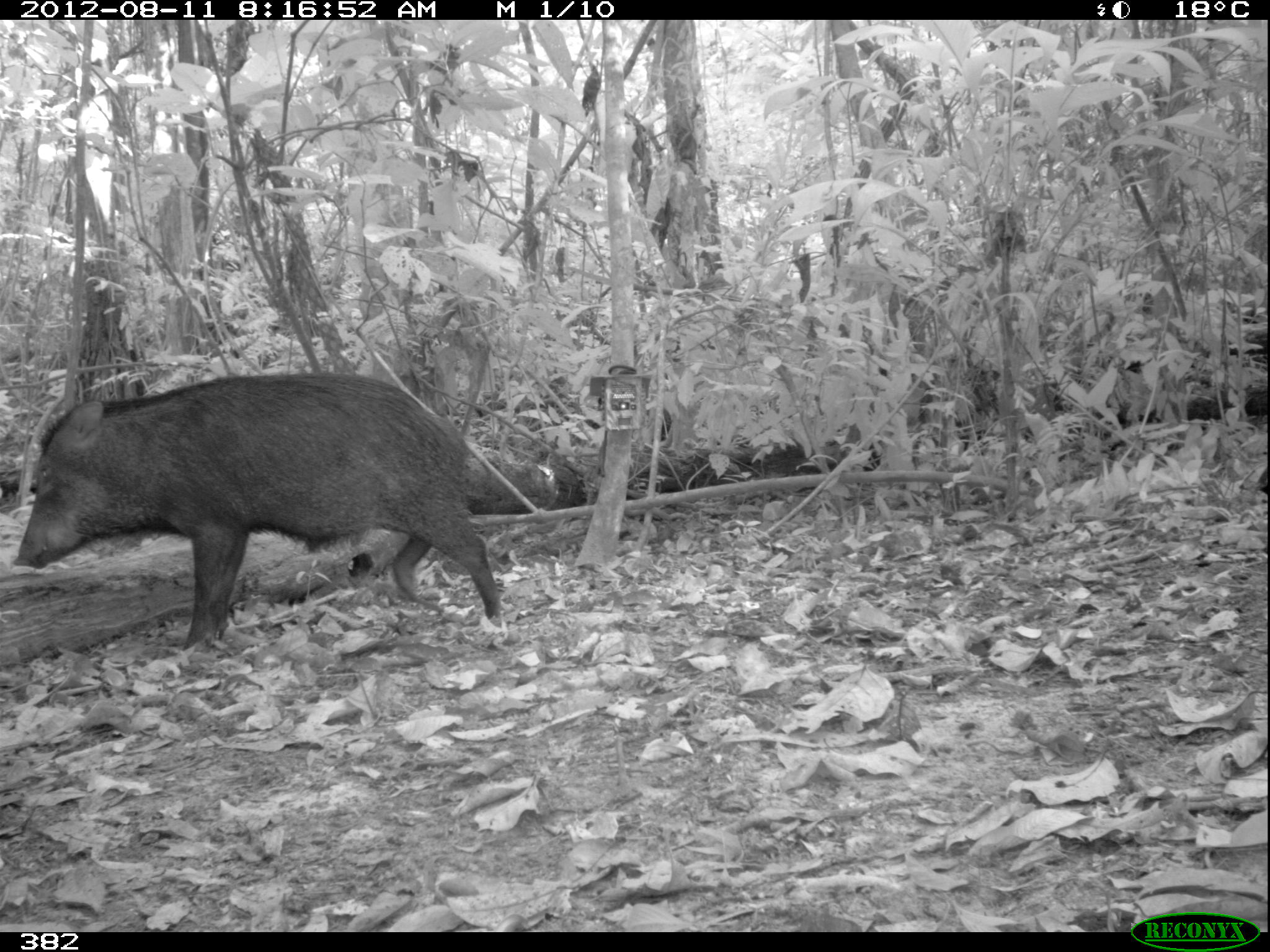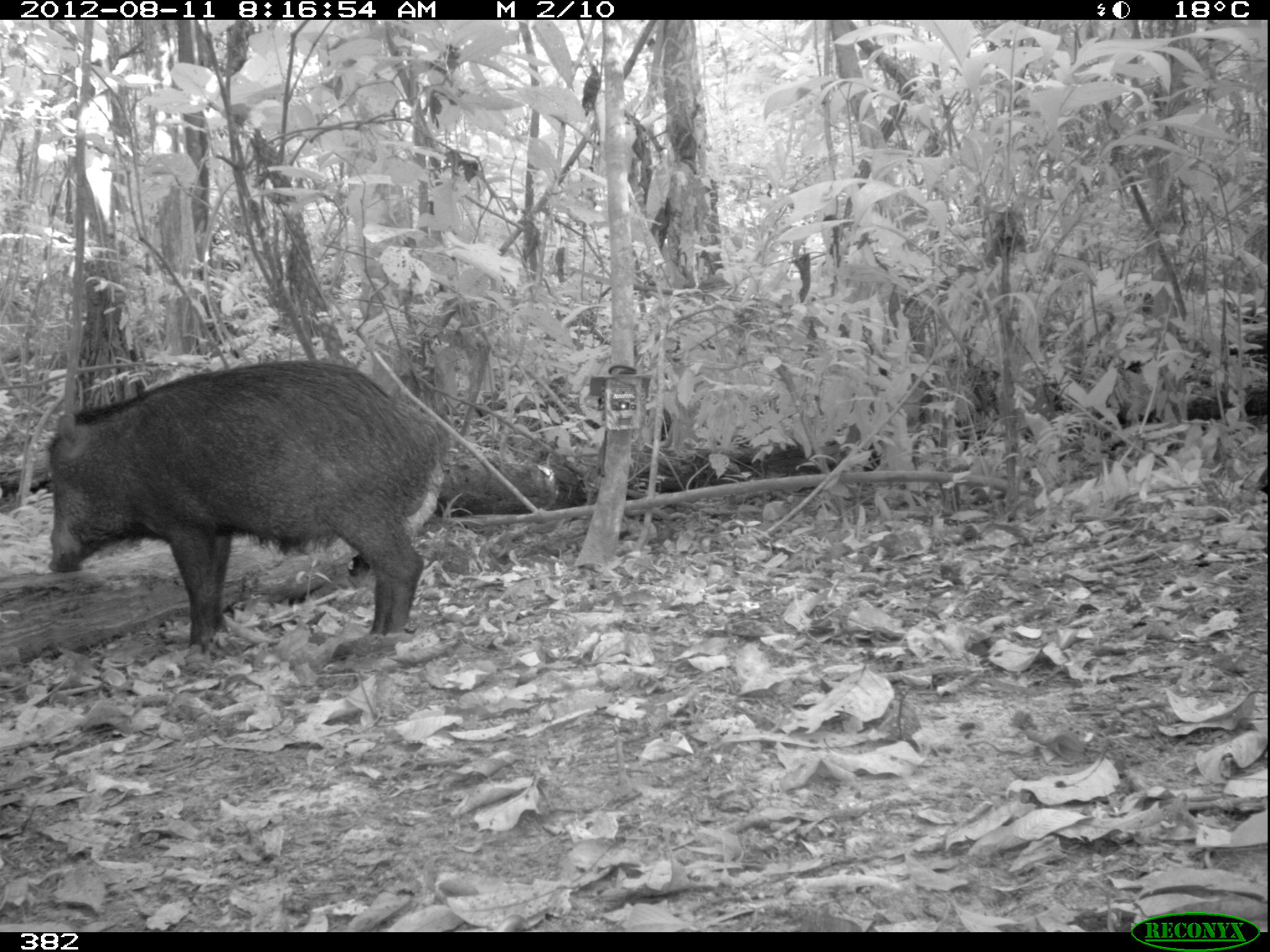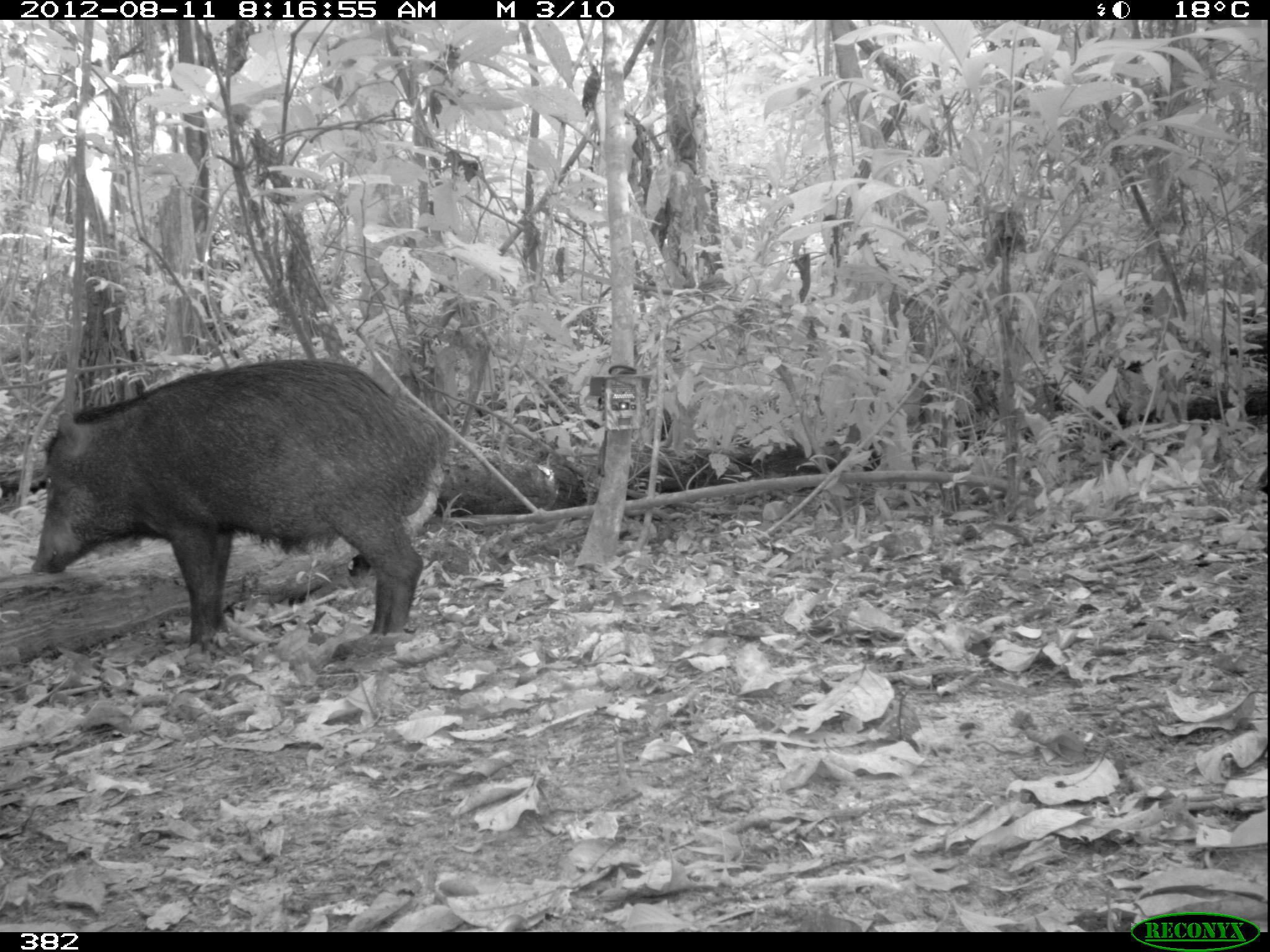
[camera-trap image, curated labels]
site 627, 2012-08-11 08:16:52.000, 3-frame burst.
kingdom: Animalia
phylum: Chordata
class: Mammalia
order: Artiodactyla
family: Tayassuidae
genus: Tayassu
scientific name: Tayassu pecari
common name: white-lipped peccary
Tayassu pecari (white-lipped peccary).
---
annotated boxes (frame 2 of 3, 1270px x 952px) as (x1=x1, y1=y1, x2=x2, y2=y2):
tayassu pecari: (x1=45, y1=358, x2=447, y2=652)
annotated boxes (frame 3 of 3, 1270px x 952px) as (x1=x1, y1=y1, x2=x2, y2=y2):
tayassu pecari: (x1=29, y1=356, x2=449, y2=651)